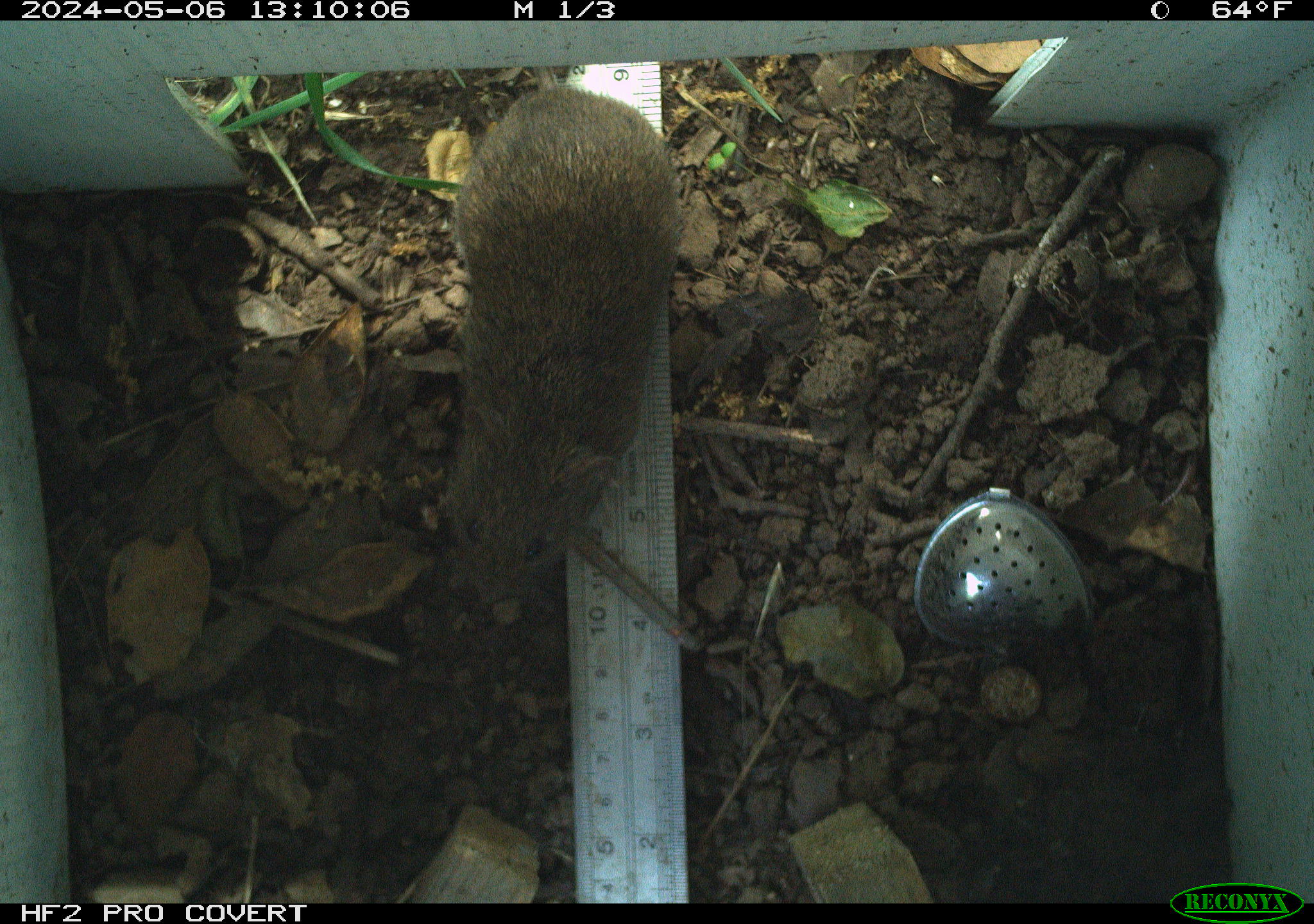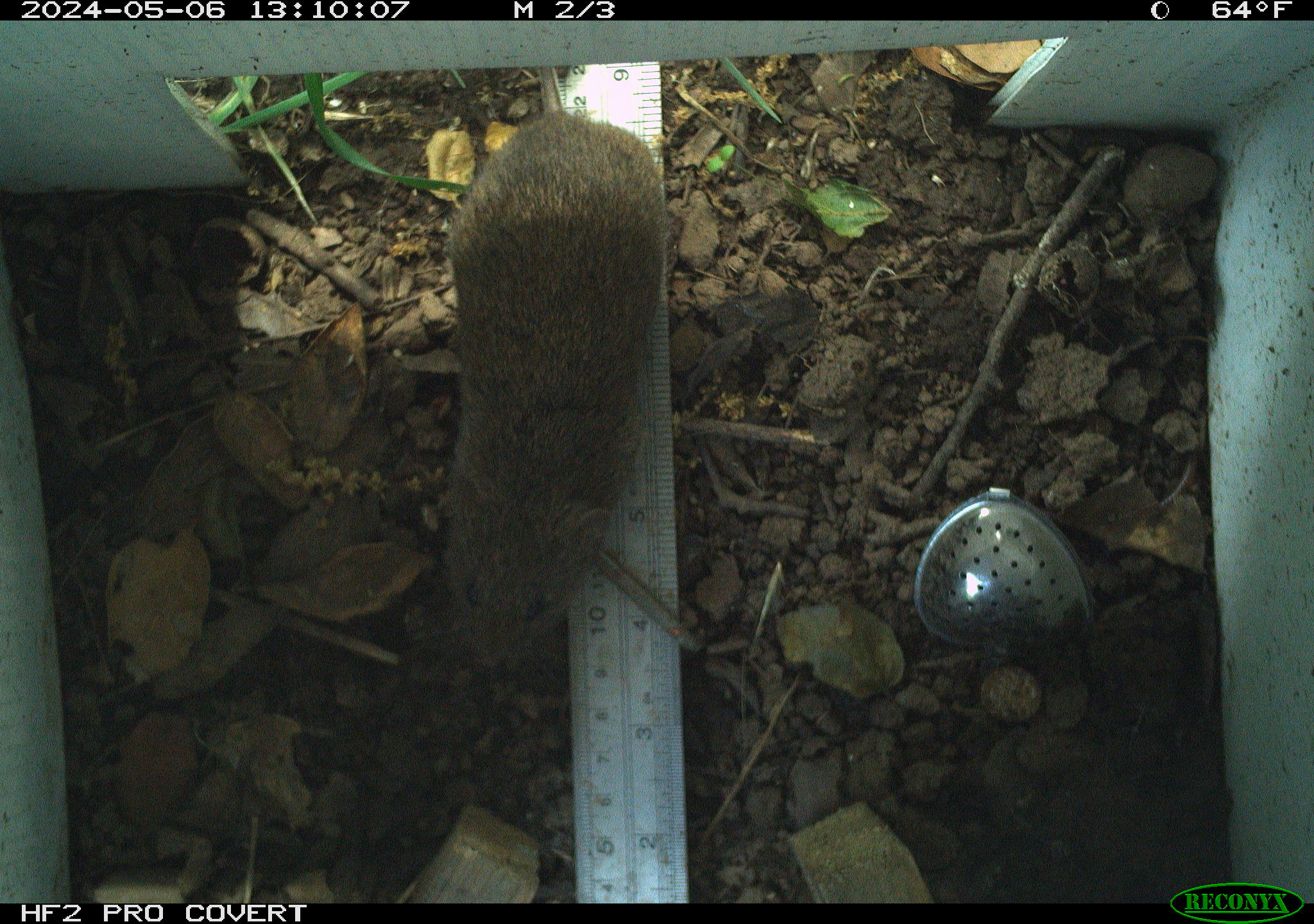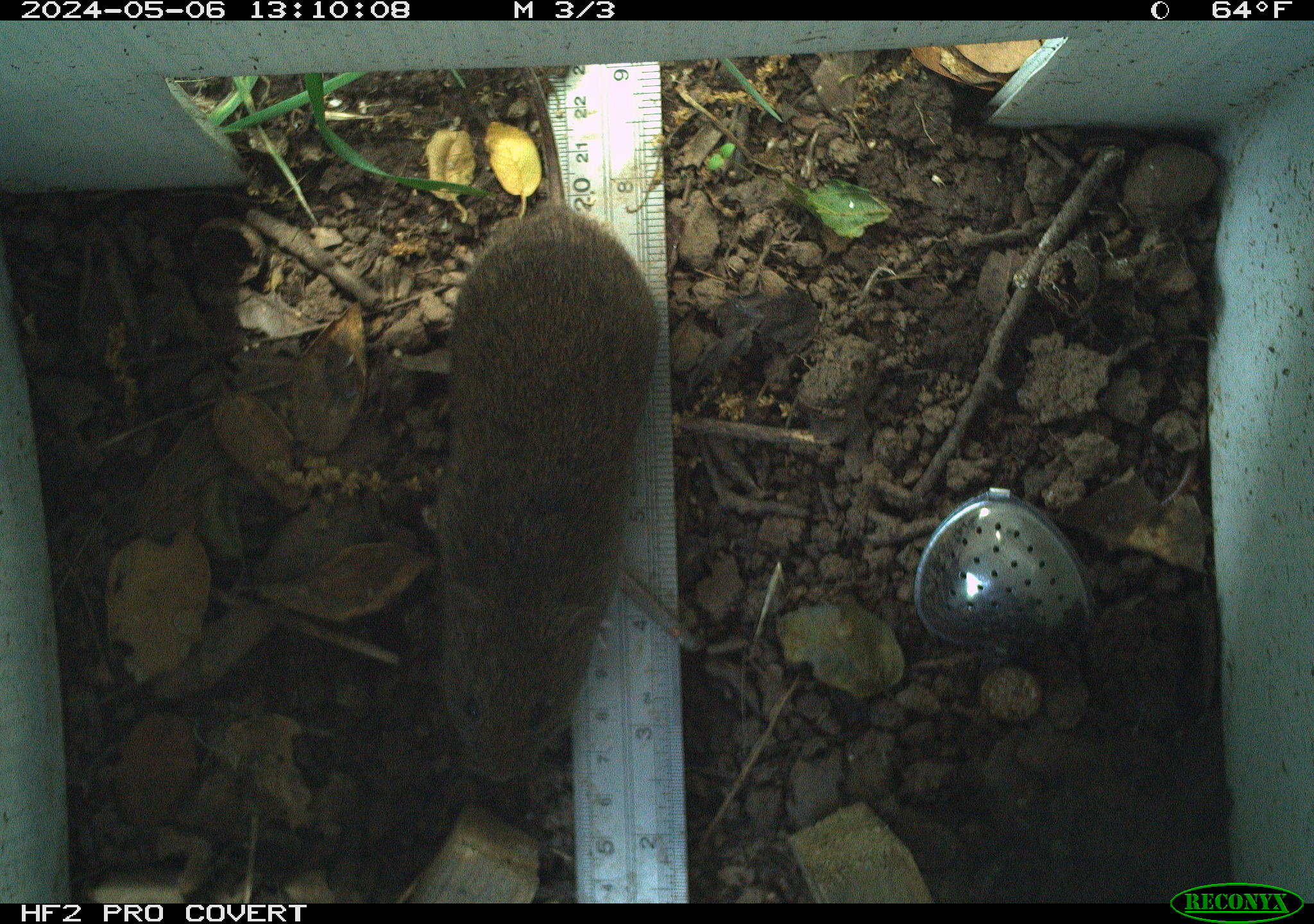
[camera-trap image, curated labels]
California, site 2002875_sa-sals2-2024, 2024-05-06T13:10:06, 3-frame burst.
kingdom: Animalia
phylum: Chordata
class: Mammalia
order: Rodentia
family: Cricetidae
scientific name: Arvicolinae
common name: voles, lemmings, and muskrats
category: arvicolinae subfamily